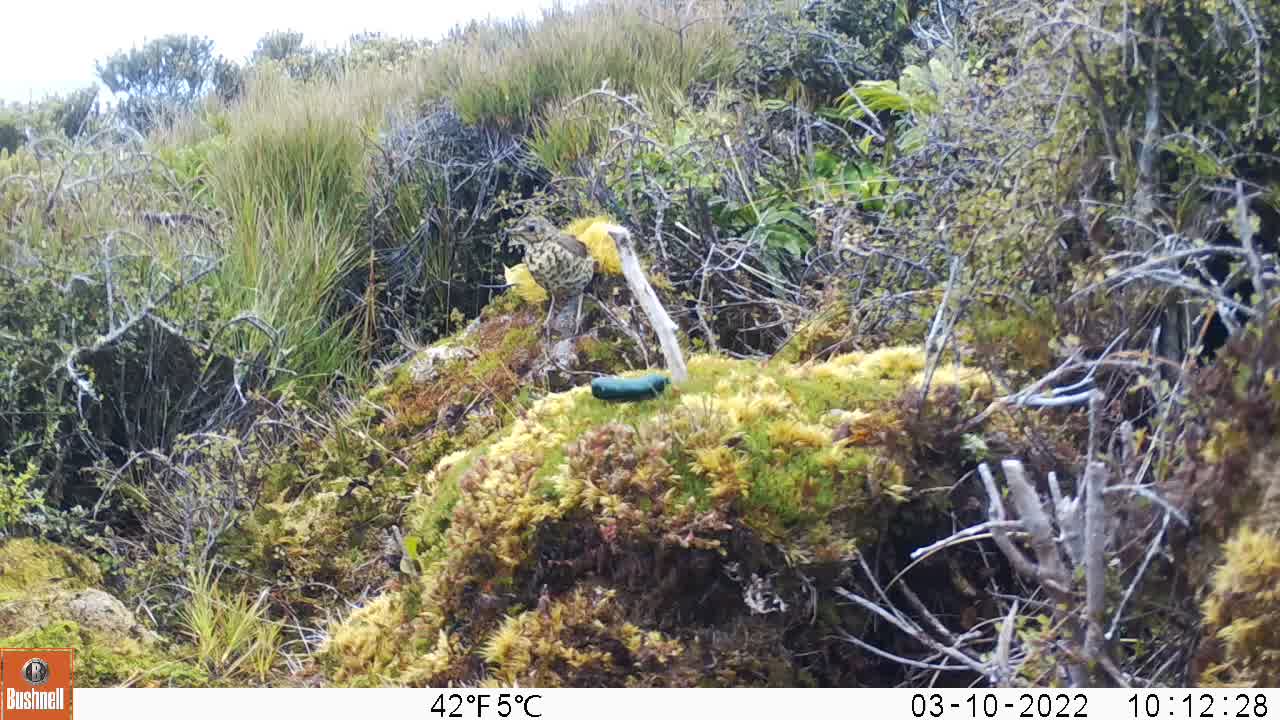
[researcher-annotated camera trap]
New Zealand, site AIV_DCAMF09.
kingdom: Animalia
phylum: Chordata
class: Aves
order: Passeriformes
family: Turdidae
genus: Turdus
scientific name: Turdus philomelos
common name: song thrush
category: thrush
Thrush (song thrush) (Turdus philomelos).